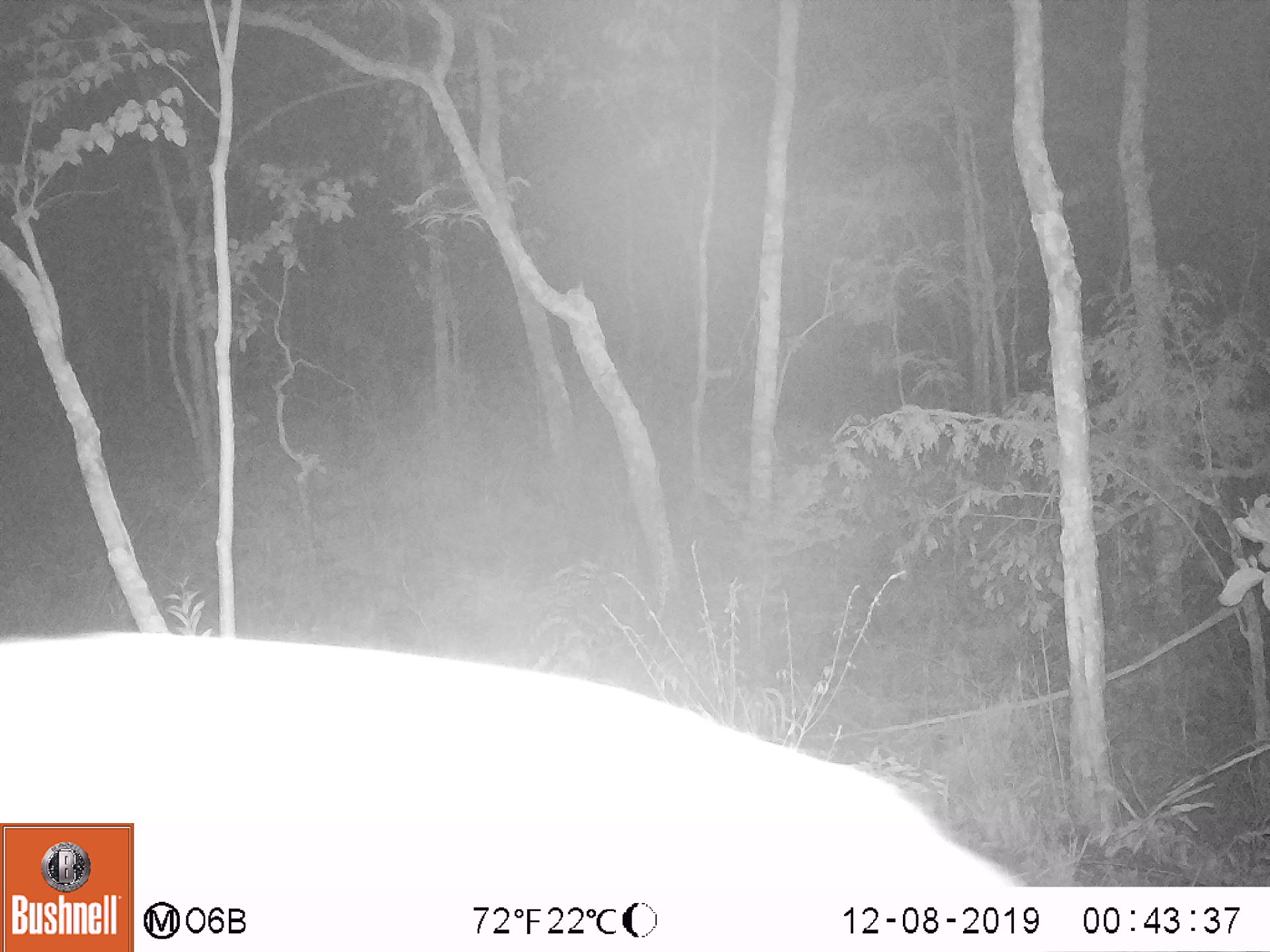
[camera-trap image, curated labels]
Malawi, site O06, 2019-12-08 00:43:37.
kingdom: Animalia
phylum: Chordata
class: Mammalia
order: Artiodactyla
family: Bovidae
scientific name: Antilopinae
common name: small antelope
Small antelope (Antilopinae), count 1.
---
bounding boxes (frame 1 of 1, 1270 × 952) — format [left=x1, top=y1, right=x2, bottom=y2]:
small antelope: [left=136, top=632, right=1021, bottom=887]